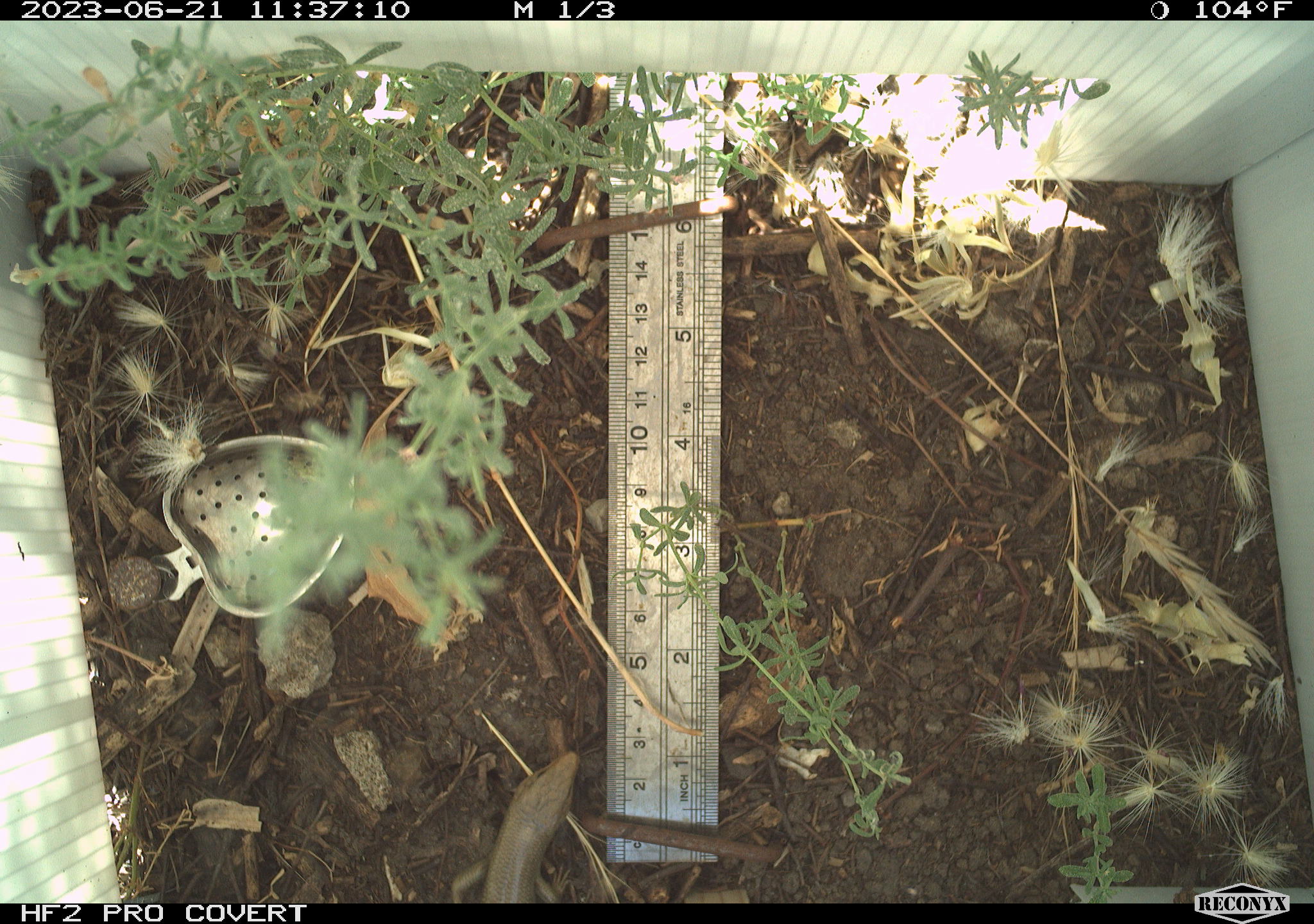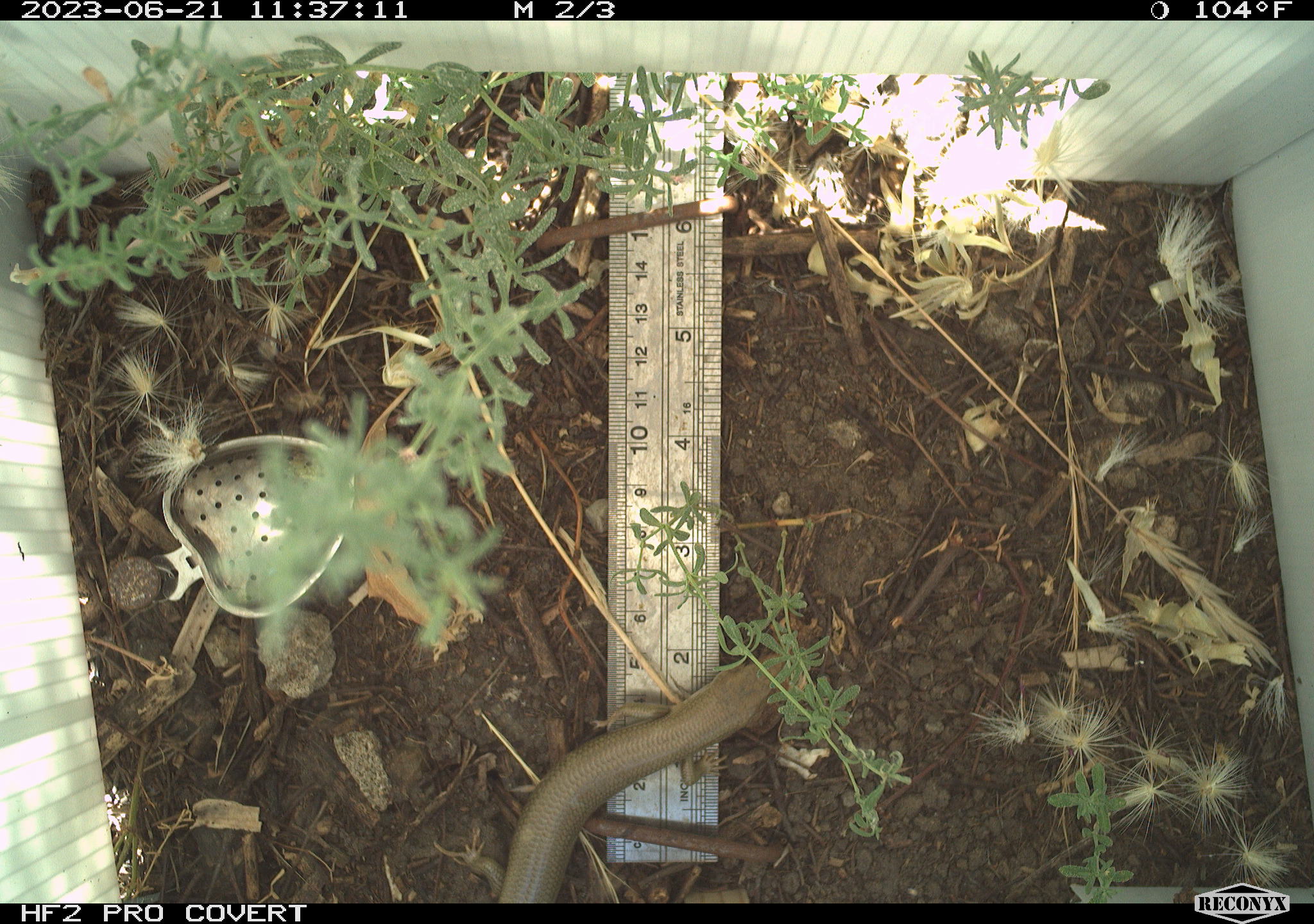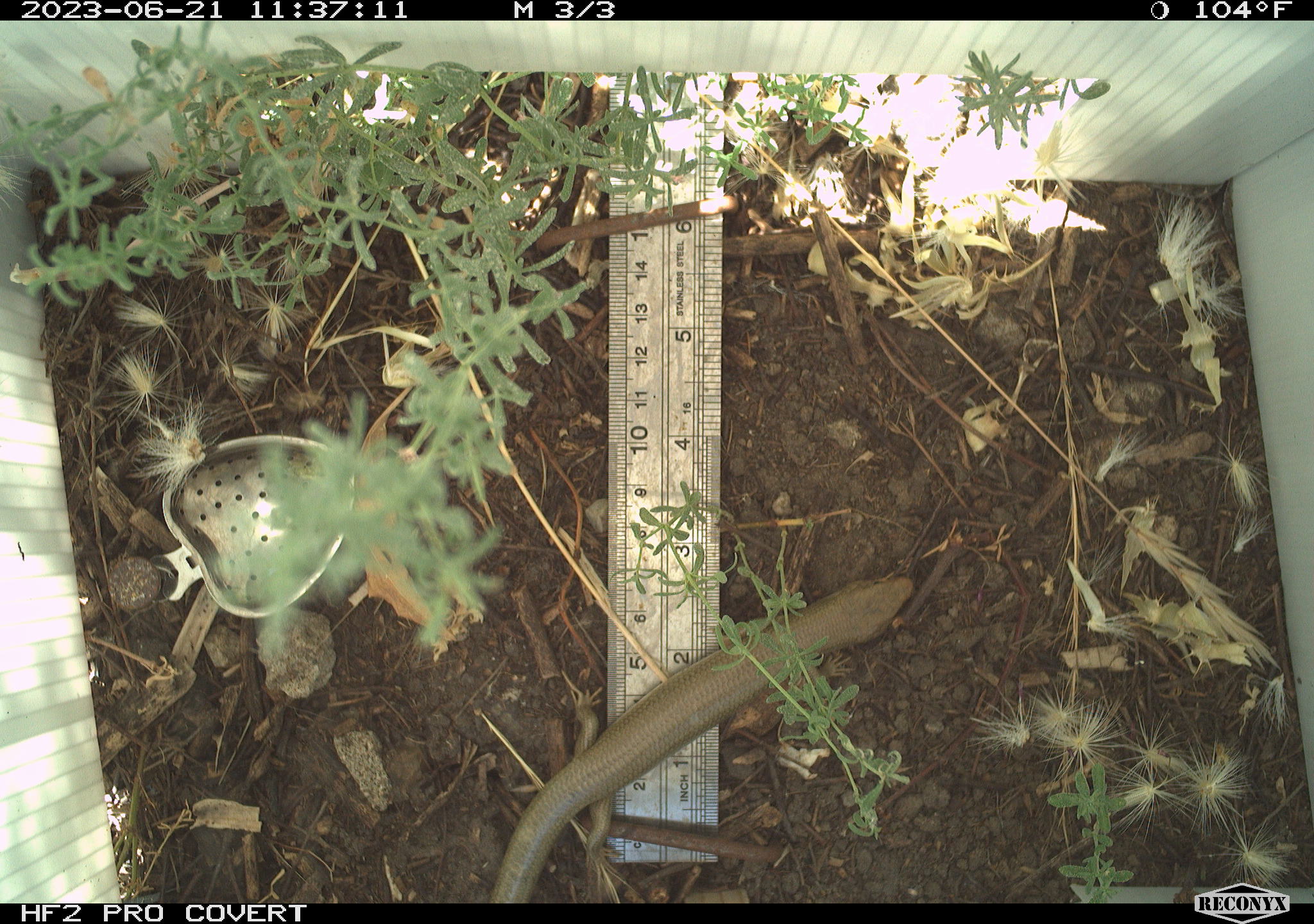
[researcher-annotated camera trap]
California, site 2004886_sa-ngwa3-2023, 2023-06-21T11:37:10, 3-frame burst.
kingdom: Animalia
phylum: Chordata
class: Reptilia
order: Squamata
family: Scincidae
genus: Plestiodon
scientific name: Plestiodon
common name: blue-tailed skinks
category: plestiodon species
Plestiodon species (blue-tailed skinks) (Plestiodon).